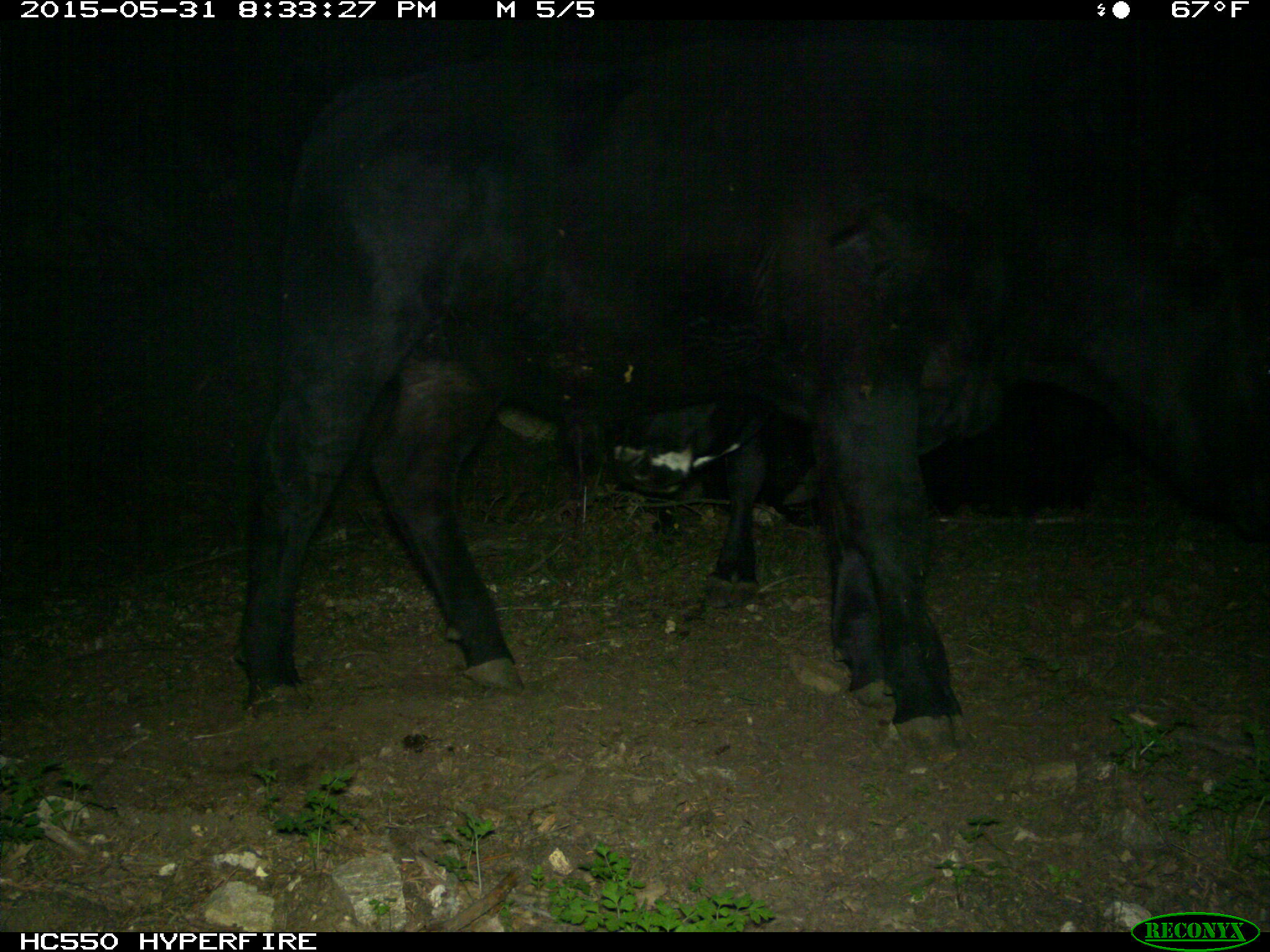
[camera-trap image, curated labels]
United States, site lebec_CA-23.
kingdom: Animalia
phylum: Chordata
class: Mammalia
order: Artiodactyla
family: Bovidae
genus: Bos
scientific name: Bos taurus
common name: domestic cow